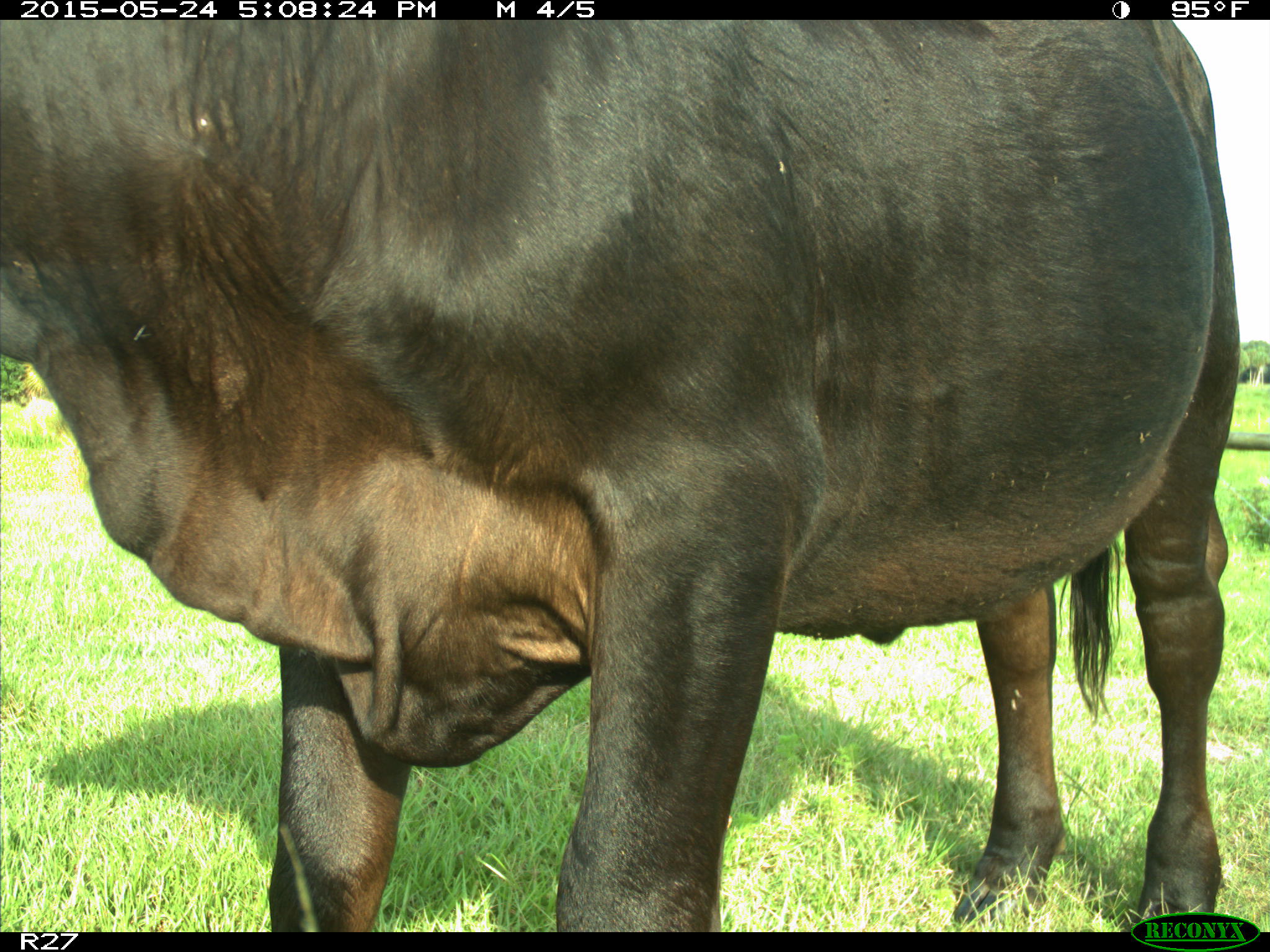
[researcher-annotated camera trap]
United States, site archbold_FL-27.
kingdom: Animalia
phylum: Chordata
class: Mammalia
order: Artiodactyla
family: Bovidae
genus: Bos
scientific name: Bos taurus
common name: domestic cow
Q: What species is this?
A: Bos taurus (domestic cow).